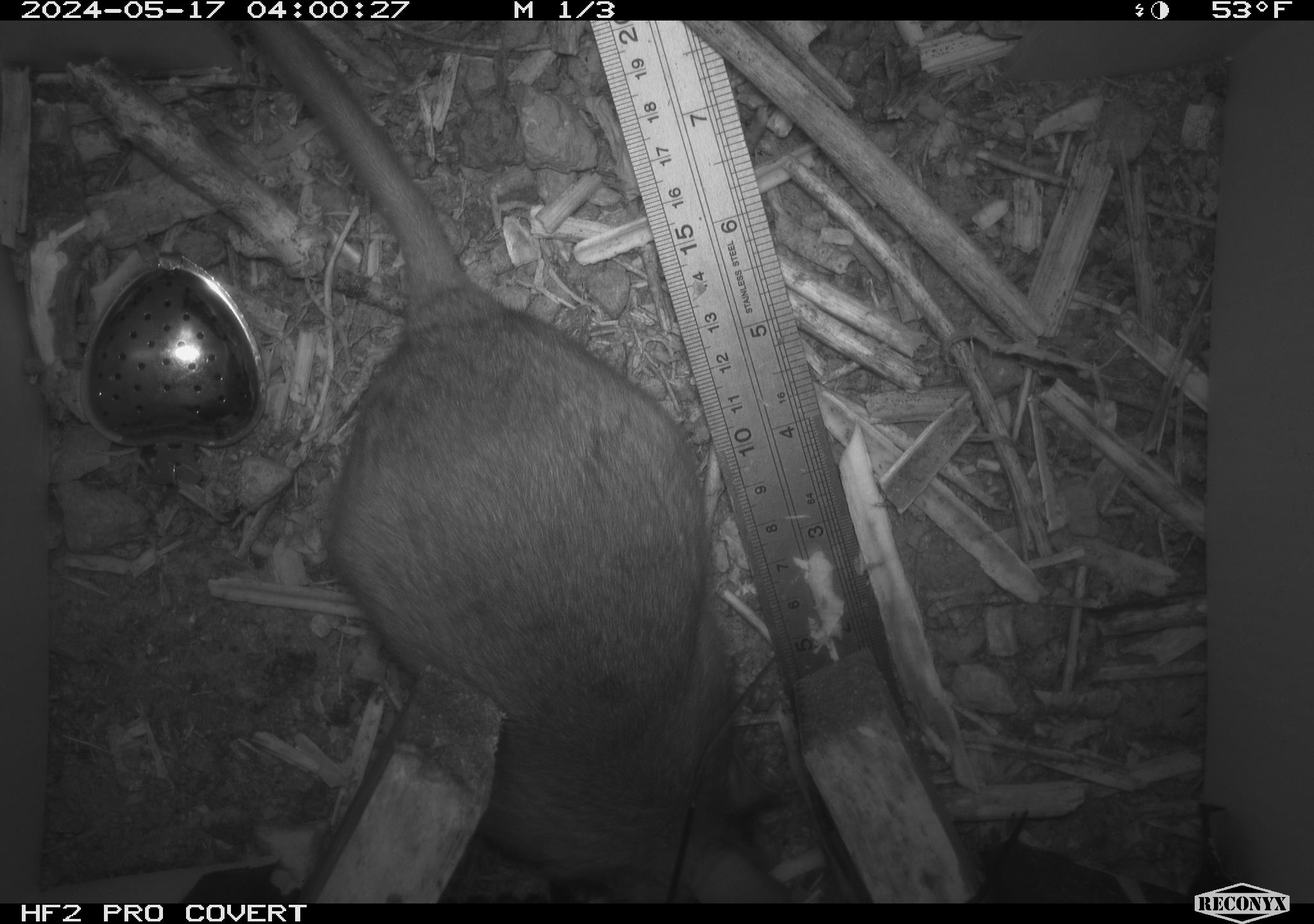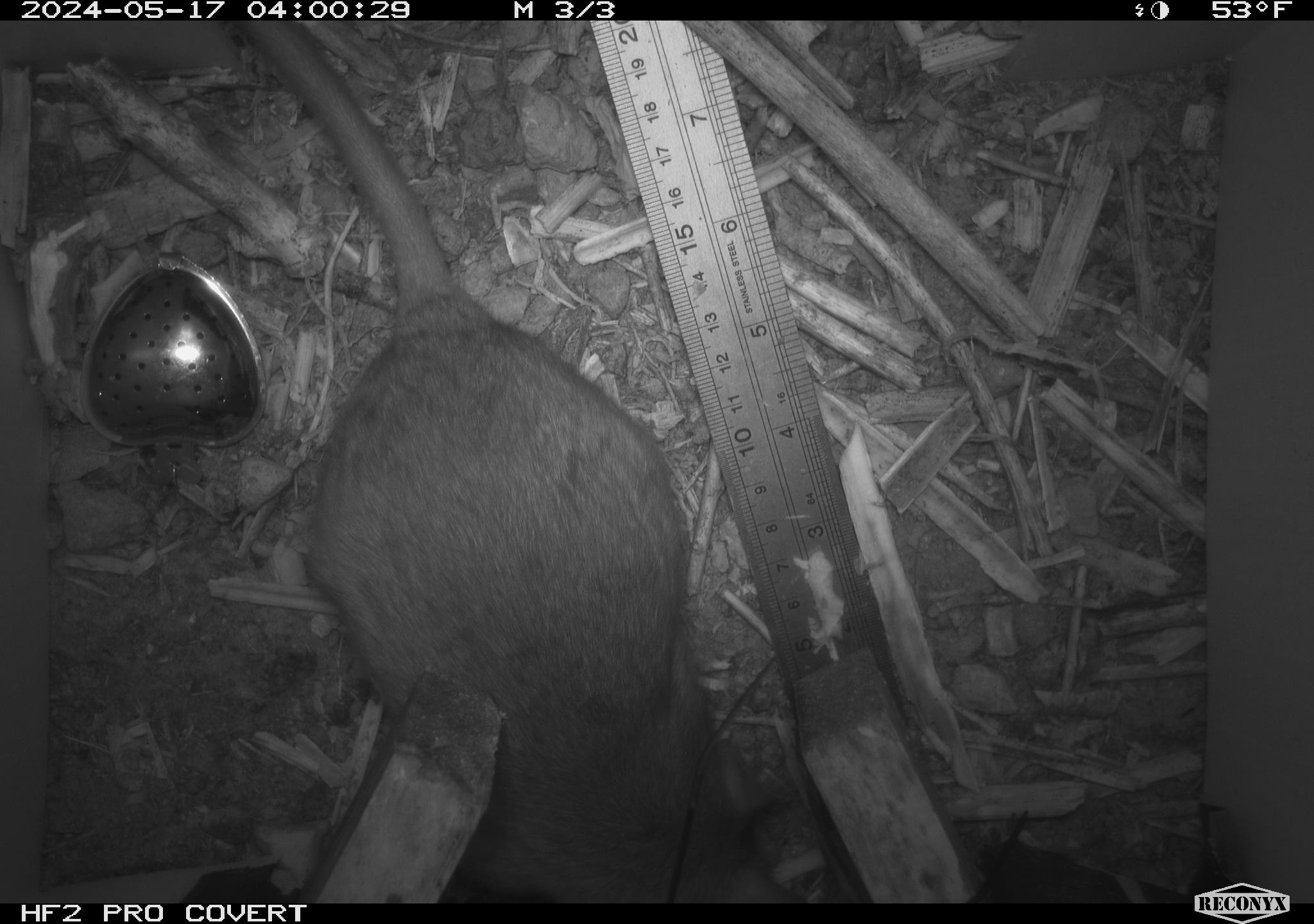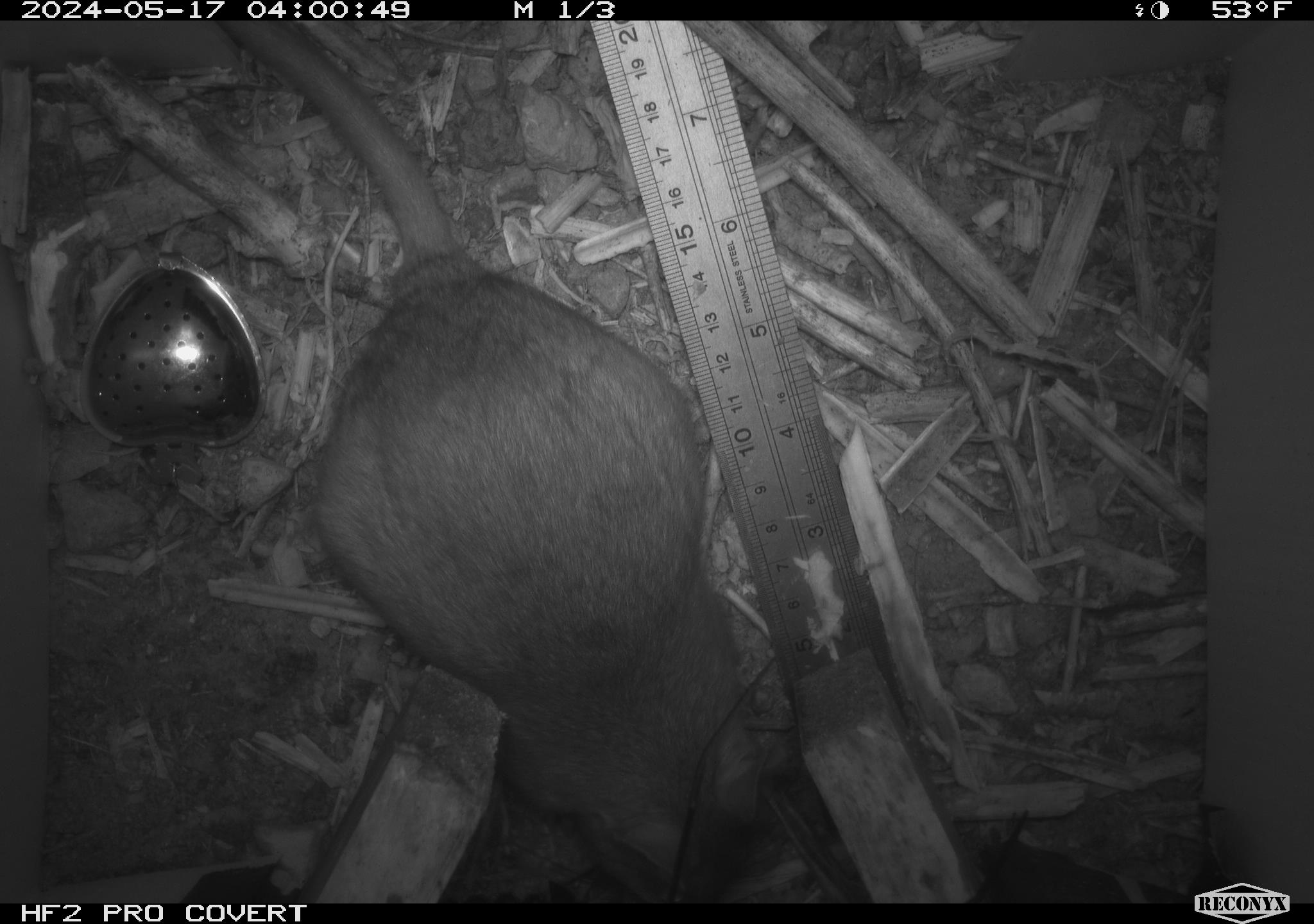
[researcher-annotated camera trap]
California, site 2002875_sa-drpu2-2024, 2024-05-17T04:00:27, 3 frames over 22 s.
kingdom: Animalia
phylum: Chordata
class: Mammalia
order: Rodentia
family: Cricetidae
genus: Neotoma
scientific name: Neotoma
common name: pack rat or woodrat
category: neotoma species